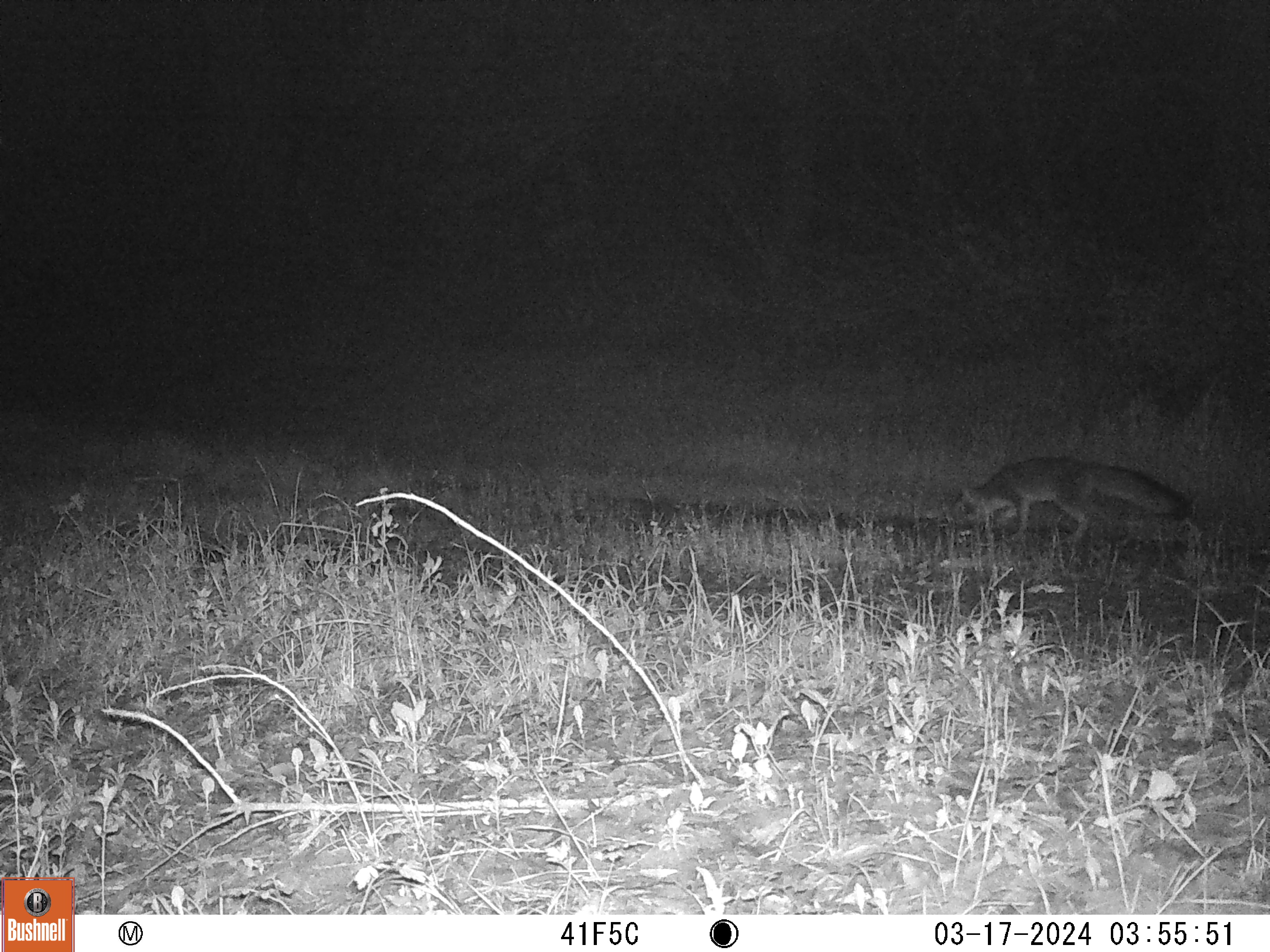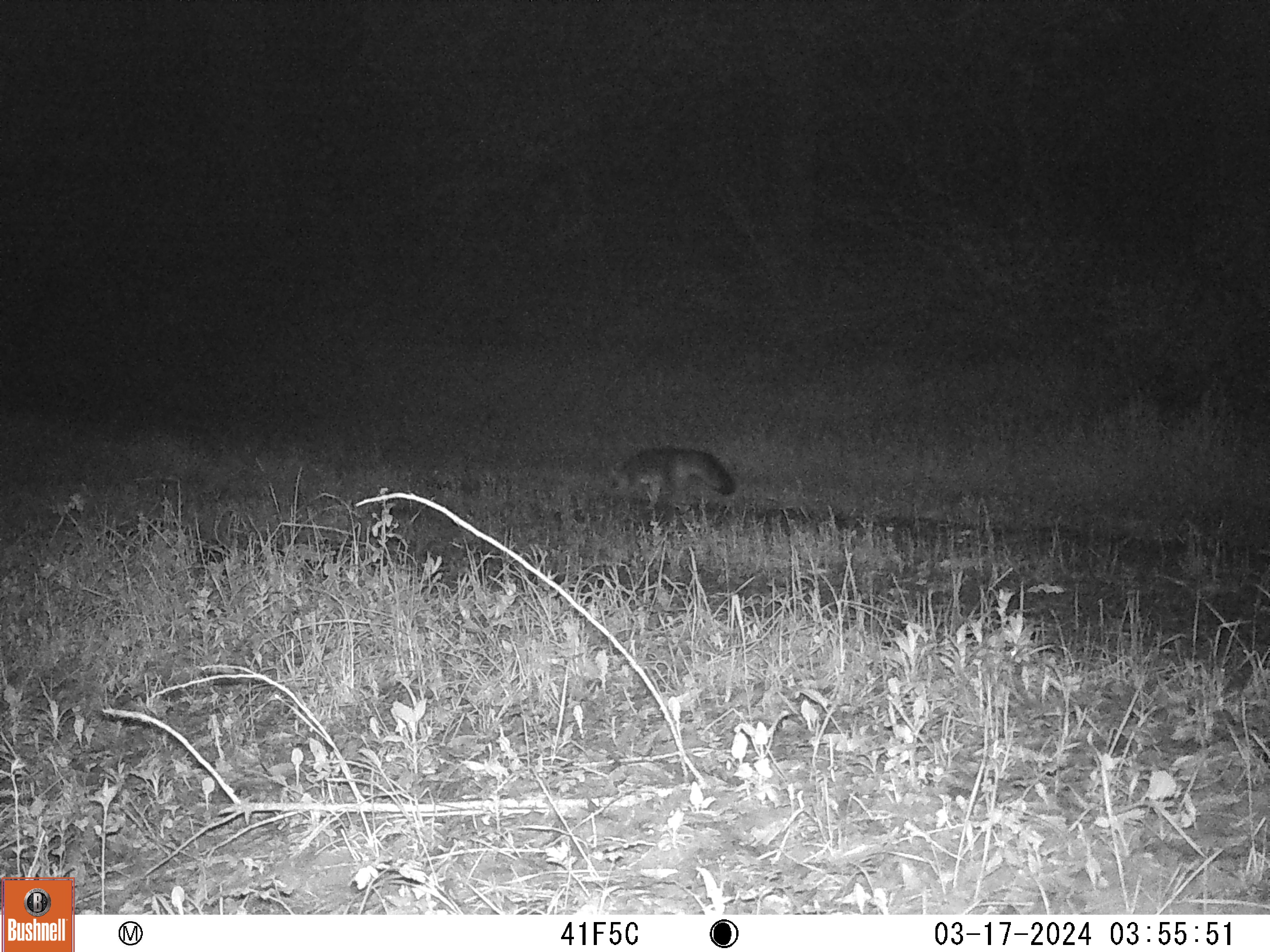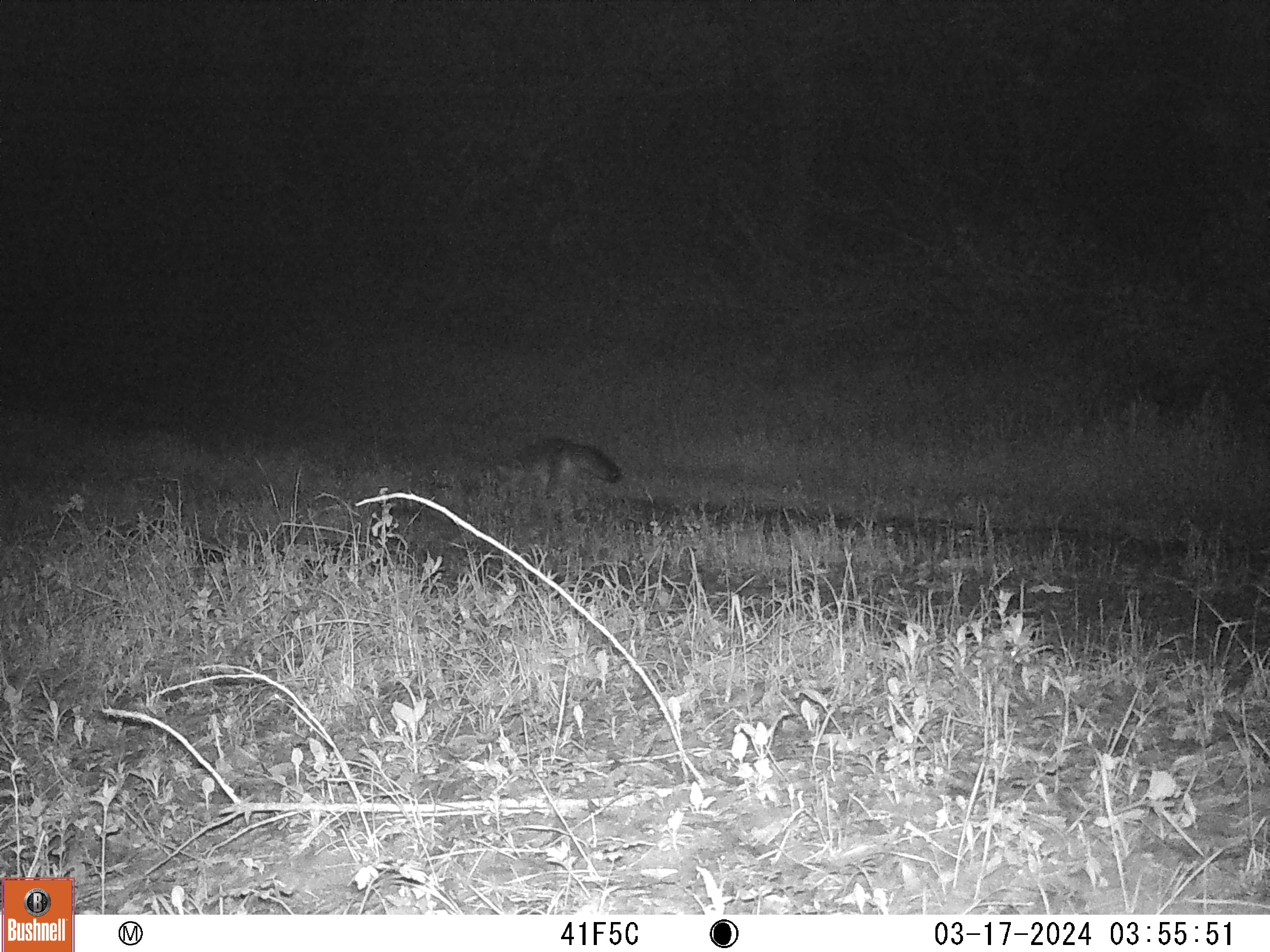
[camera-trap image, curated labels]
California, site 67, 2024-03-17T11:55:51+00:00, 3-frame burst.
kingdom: Animalia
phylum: Chordata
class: Mammalia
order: Carnivora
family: Canidae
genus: Urocyon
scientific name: Urocyon cinereoargenteus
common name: gray fox